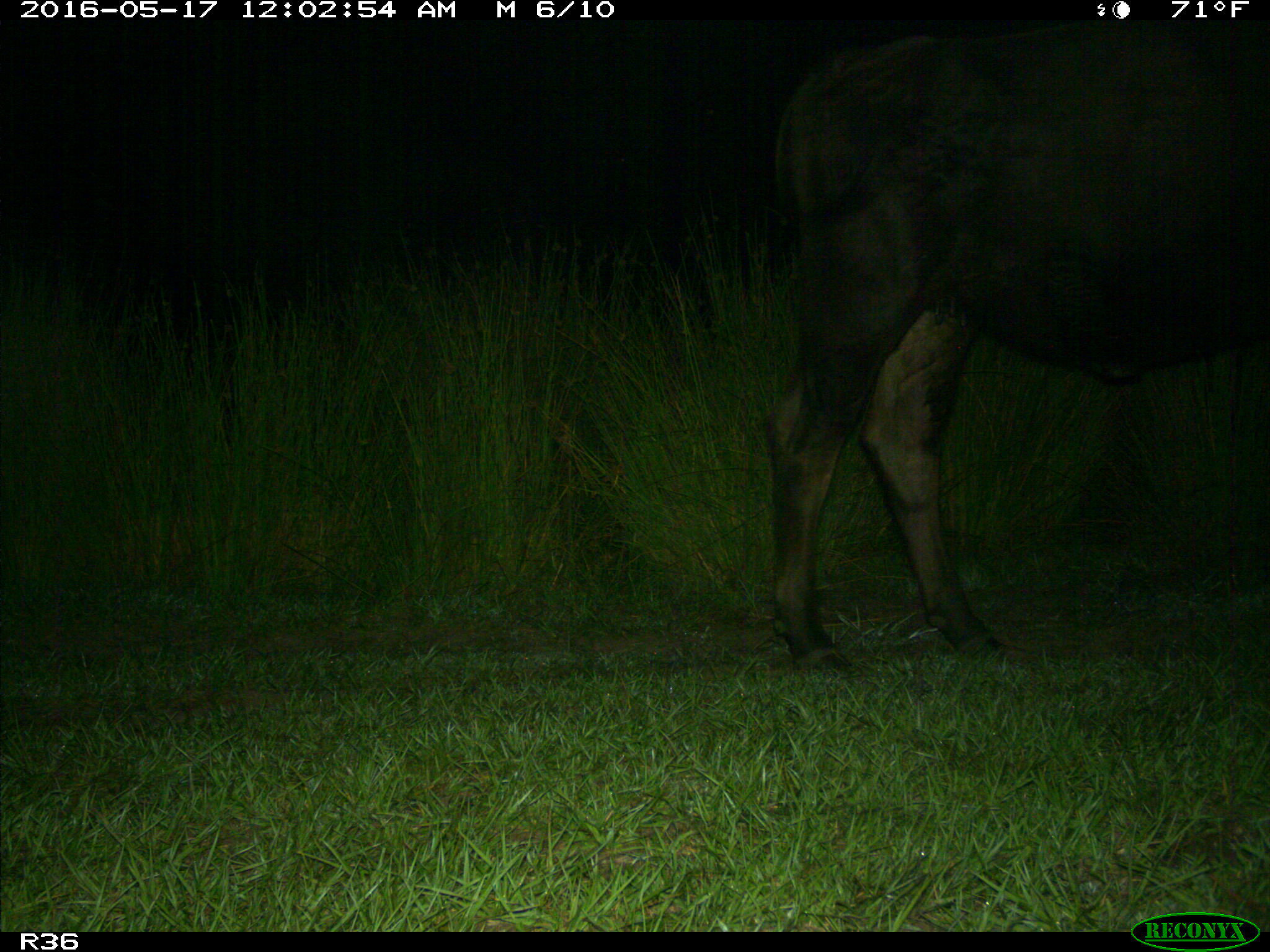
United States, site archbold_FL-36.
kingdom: Animalia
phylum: Chordata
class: Mammalia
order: Artiodactyla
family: Bovidae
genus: Bos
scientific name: Bos taurus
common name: domestic cow